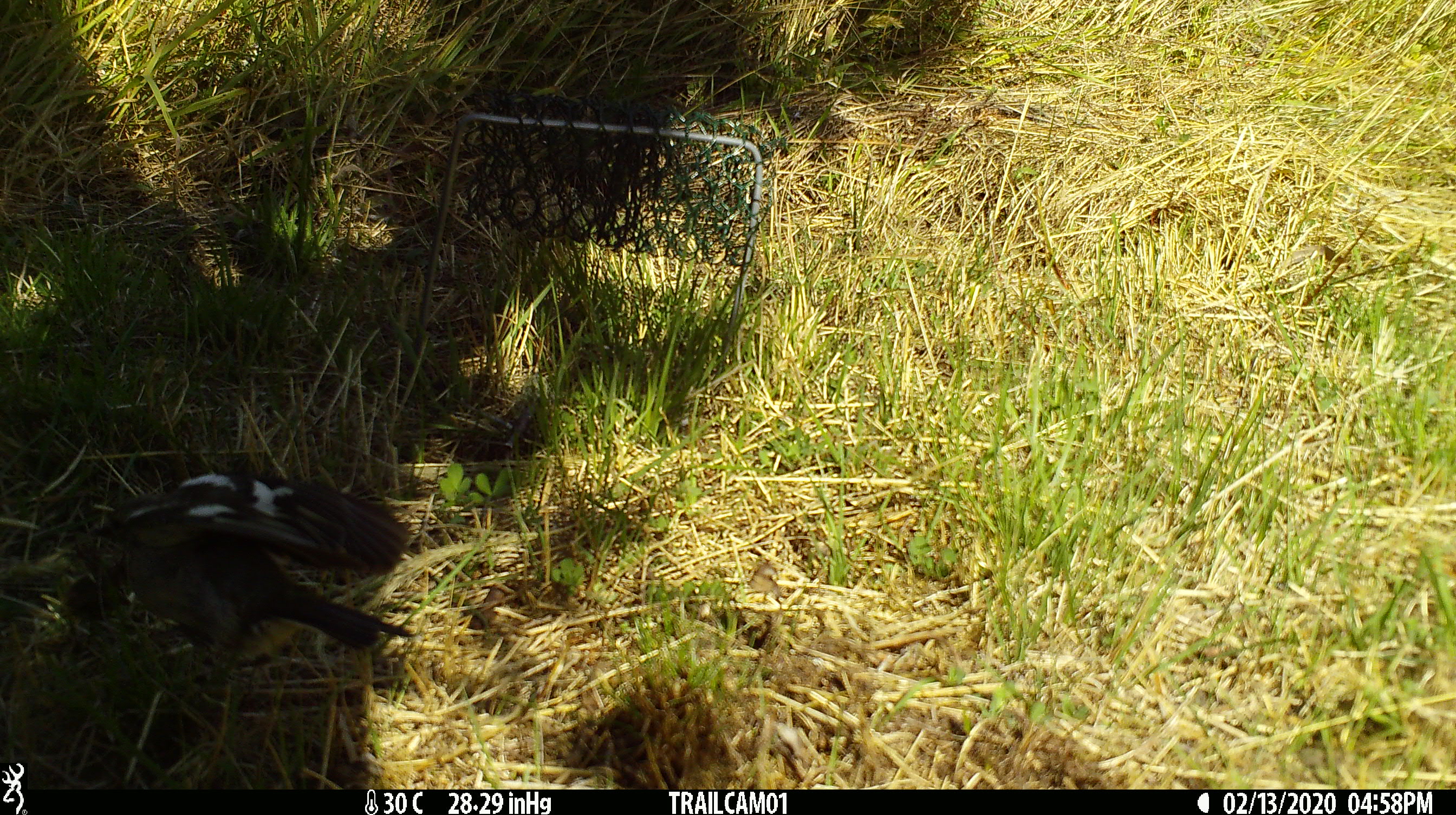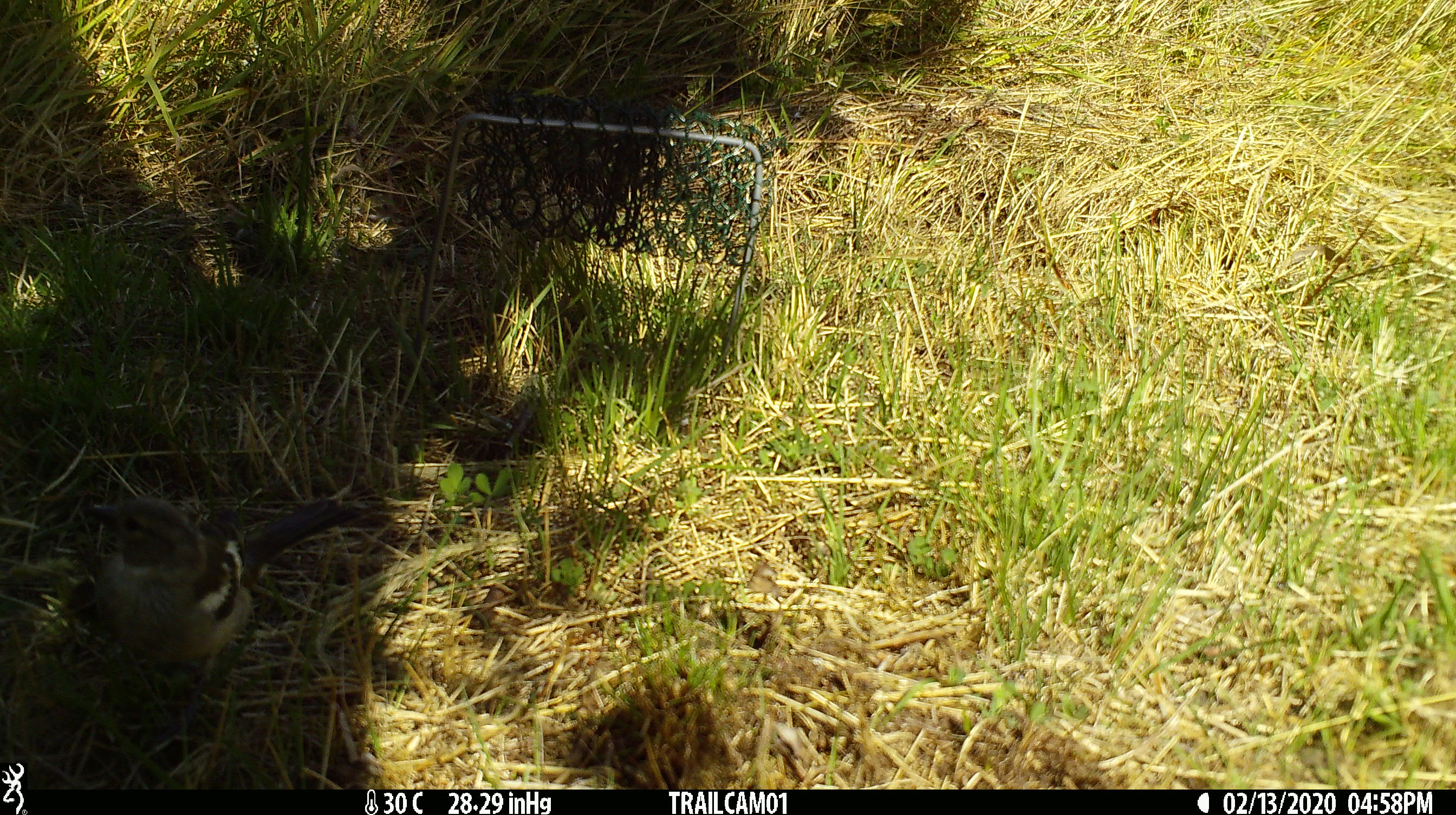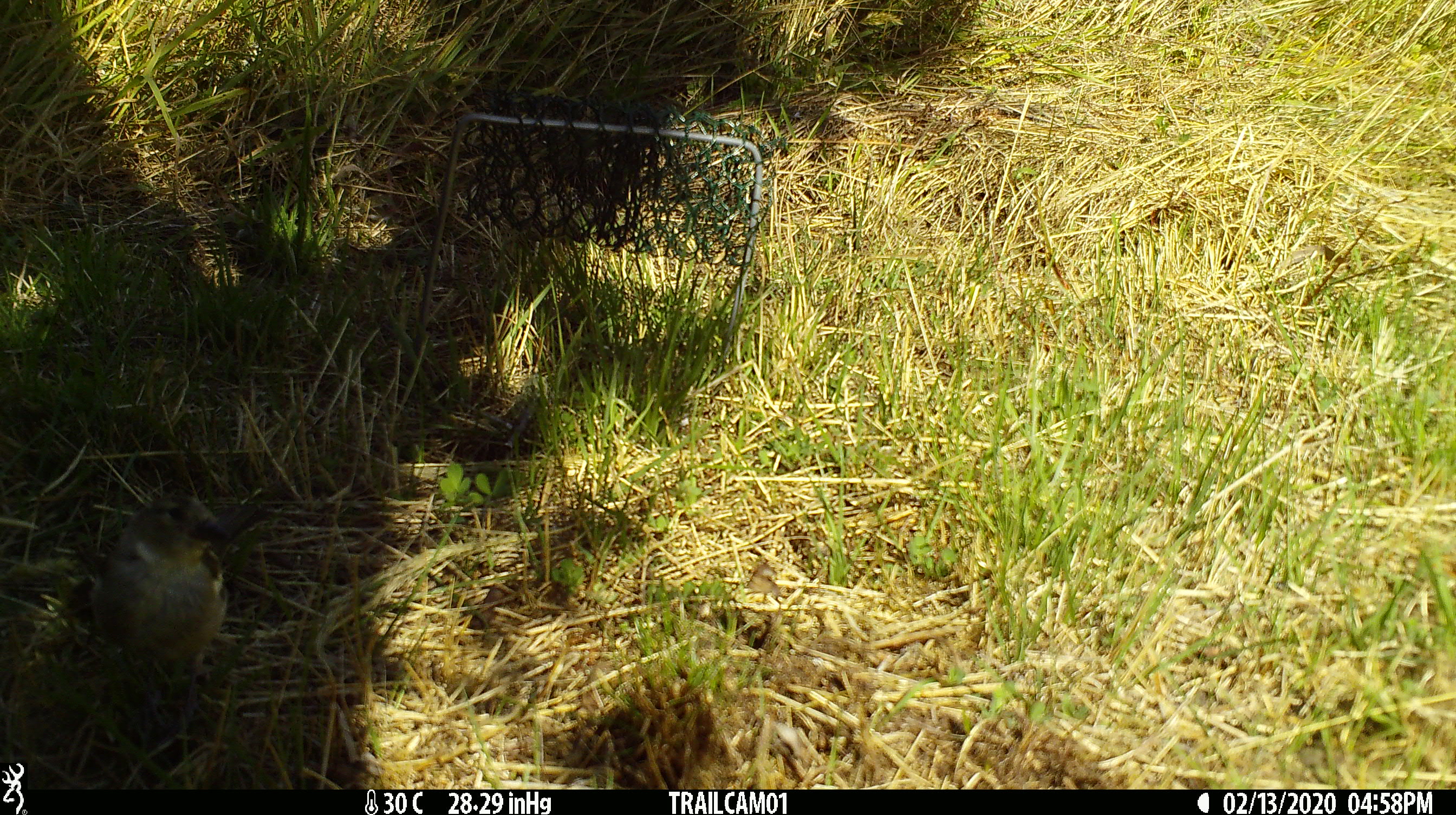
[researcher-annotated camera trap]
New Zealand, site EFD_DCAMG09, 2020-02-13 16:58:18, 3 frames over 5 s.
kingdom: Animalia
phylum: Chordata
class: Aves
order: Passeriformes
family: Fringillidae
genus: Fringilla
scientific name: Fringilla coelebs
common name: common chaffinch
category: chaffinch